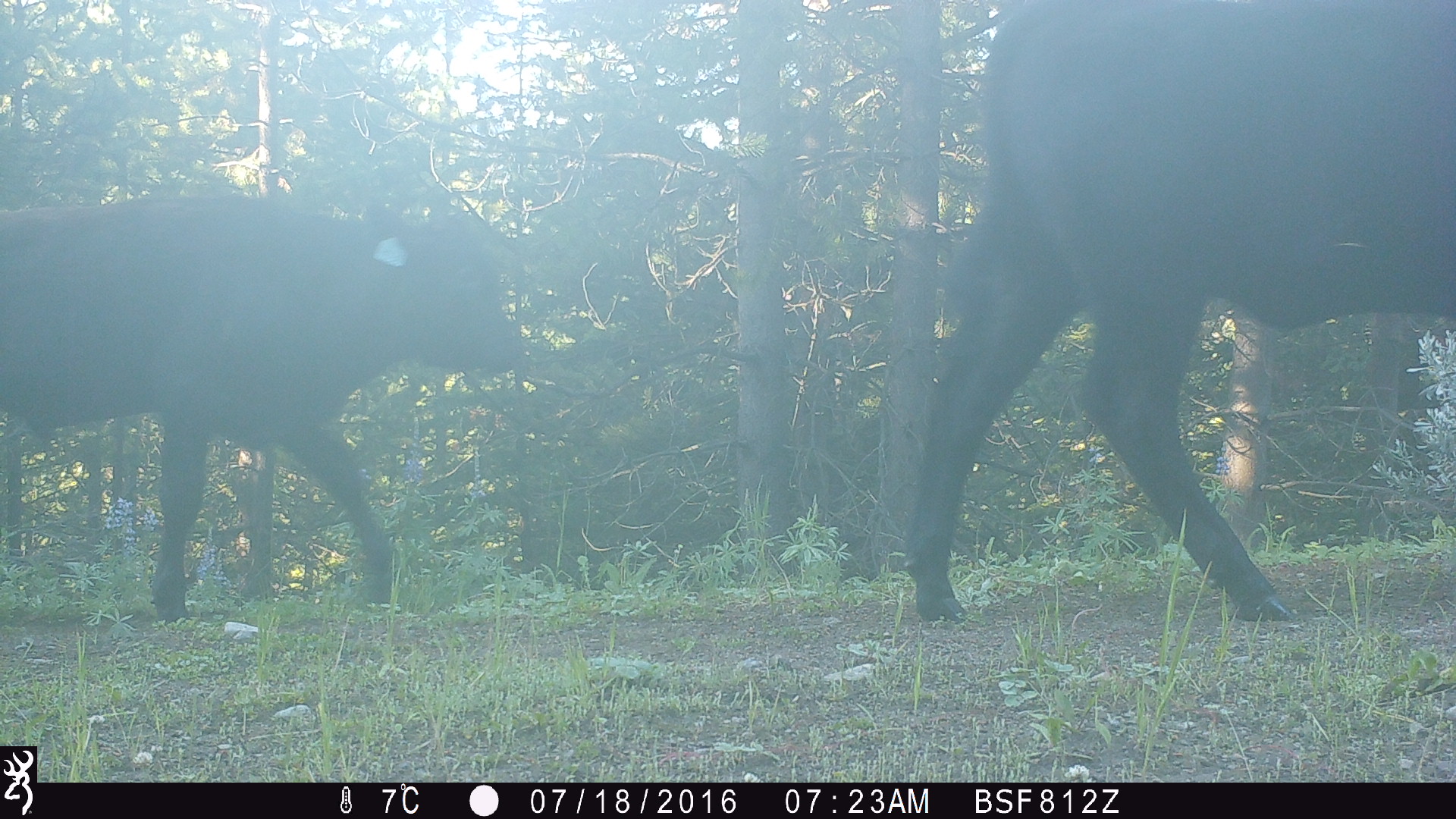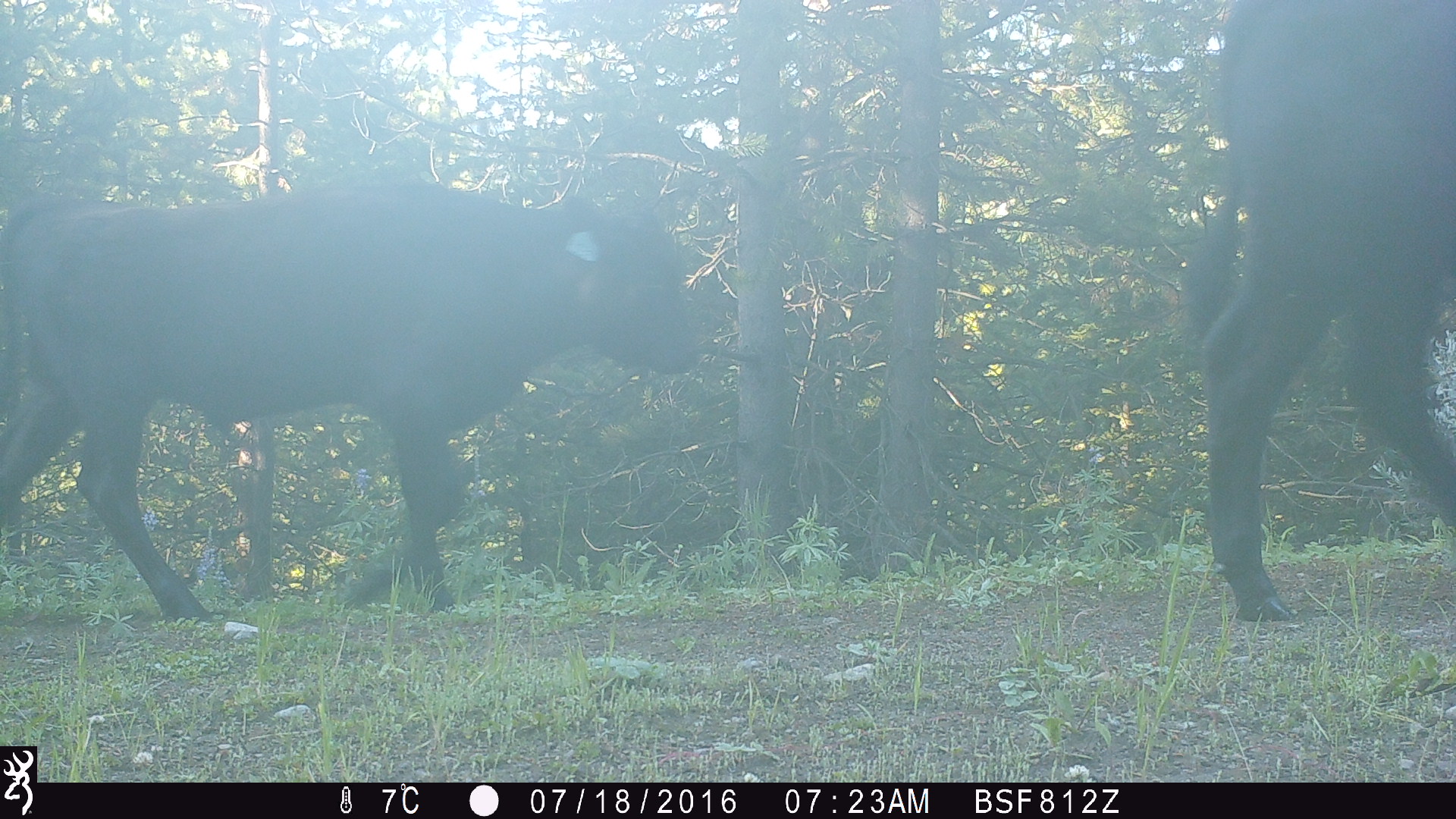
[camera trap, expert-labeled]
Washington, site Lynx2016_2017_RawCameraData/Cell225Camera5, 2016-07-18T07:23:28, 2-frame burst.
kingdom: Animalia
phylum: Chordata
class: Mammalia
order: Artiodactyla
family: Bovidae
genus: Bos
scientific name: Bos taurus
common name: domestic cattle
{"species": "domestic cattle (Bos taurus)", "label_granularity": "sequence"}